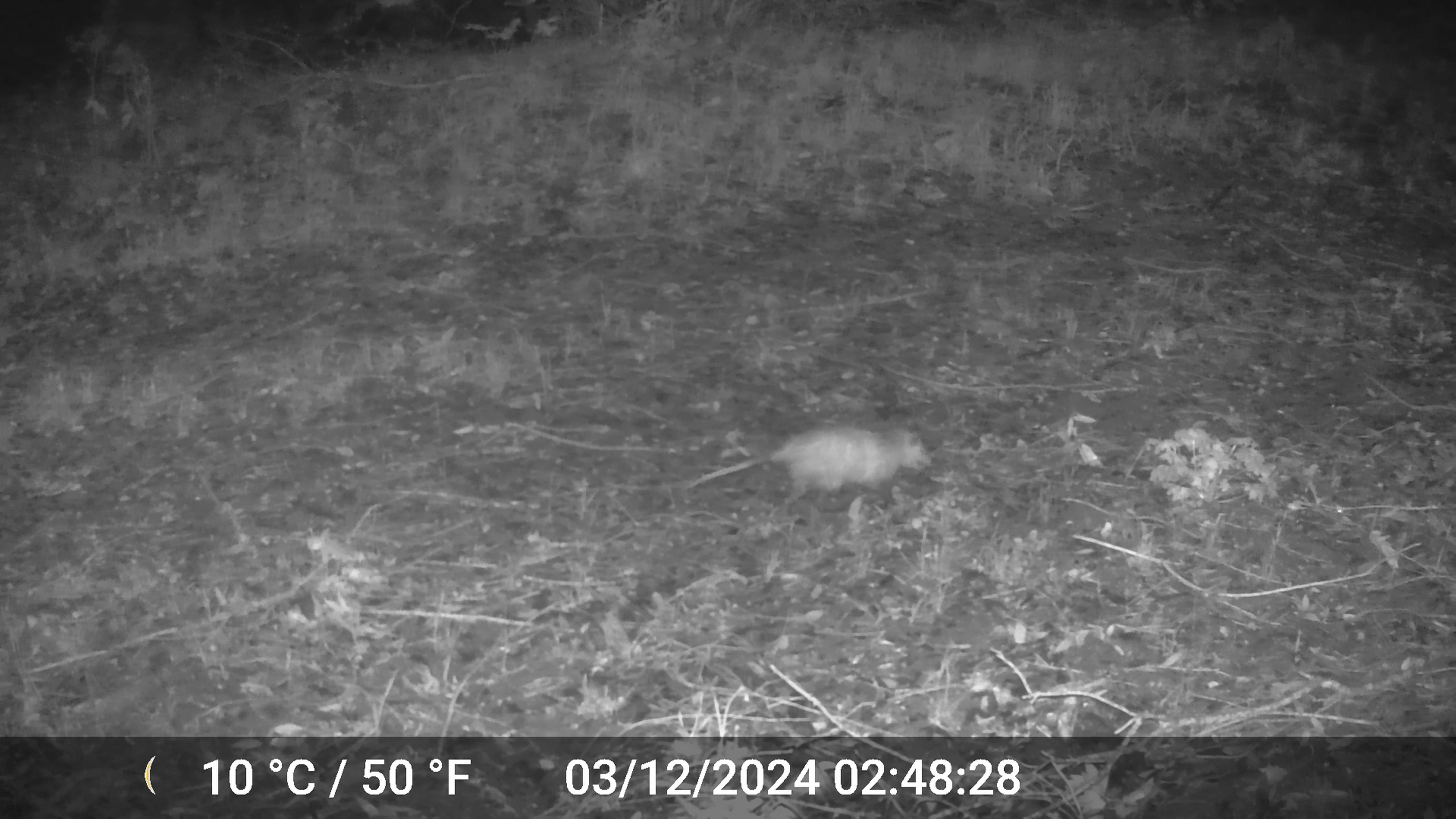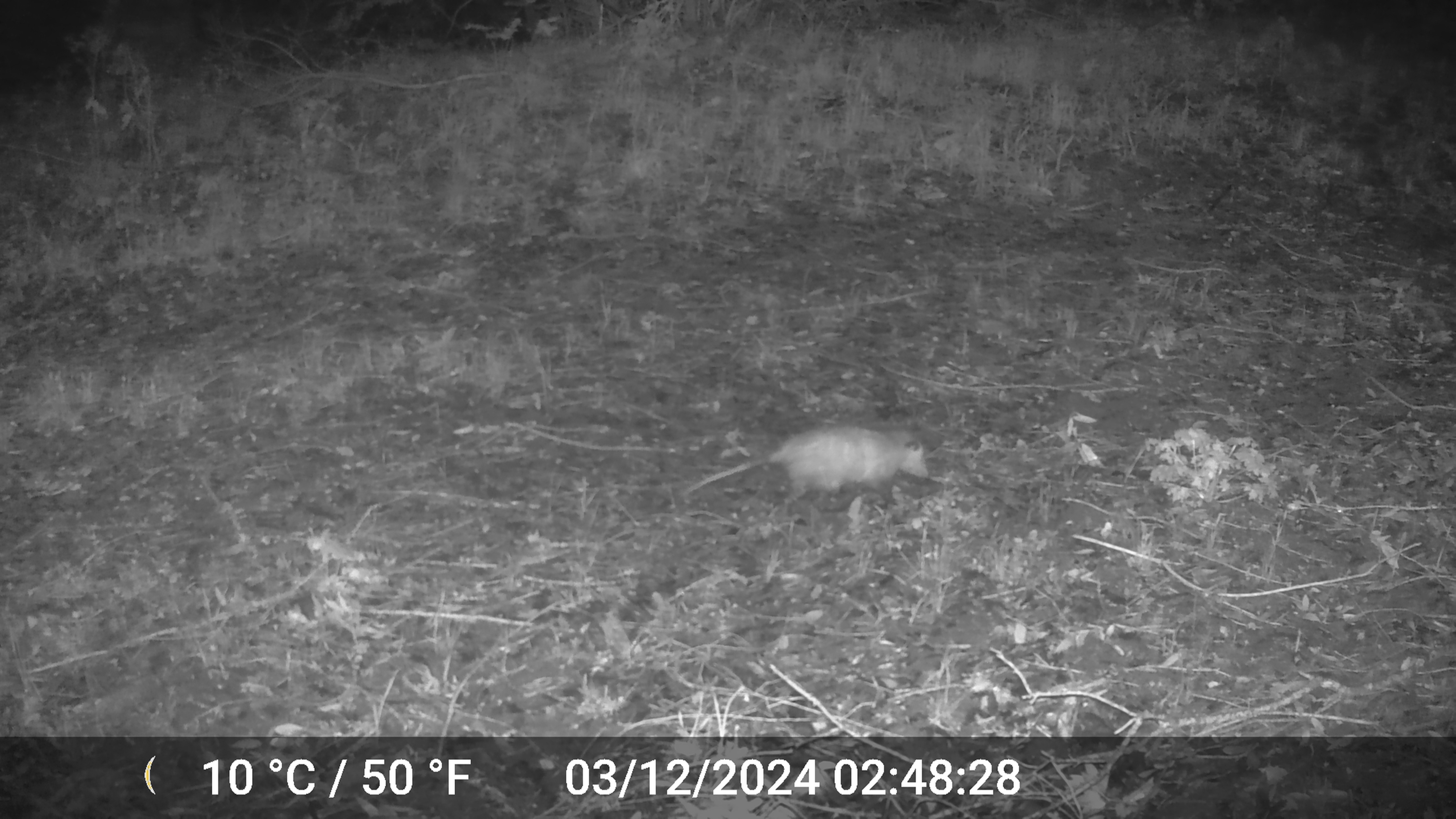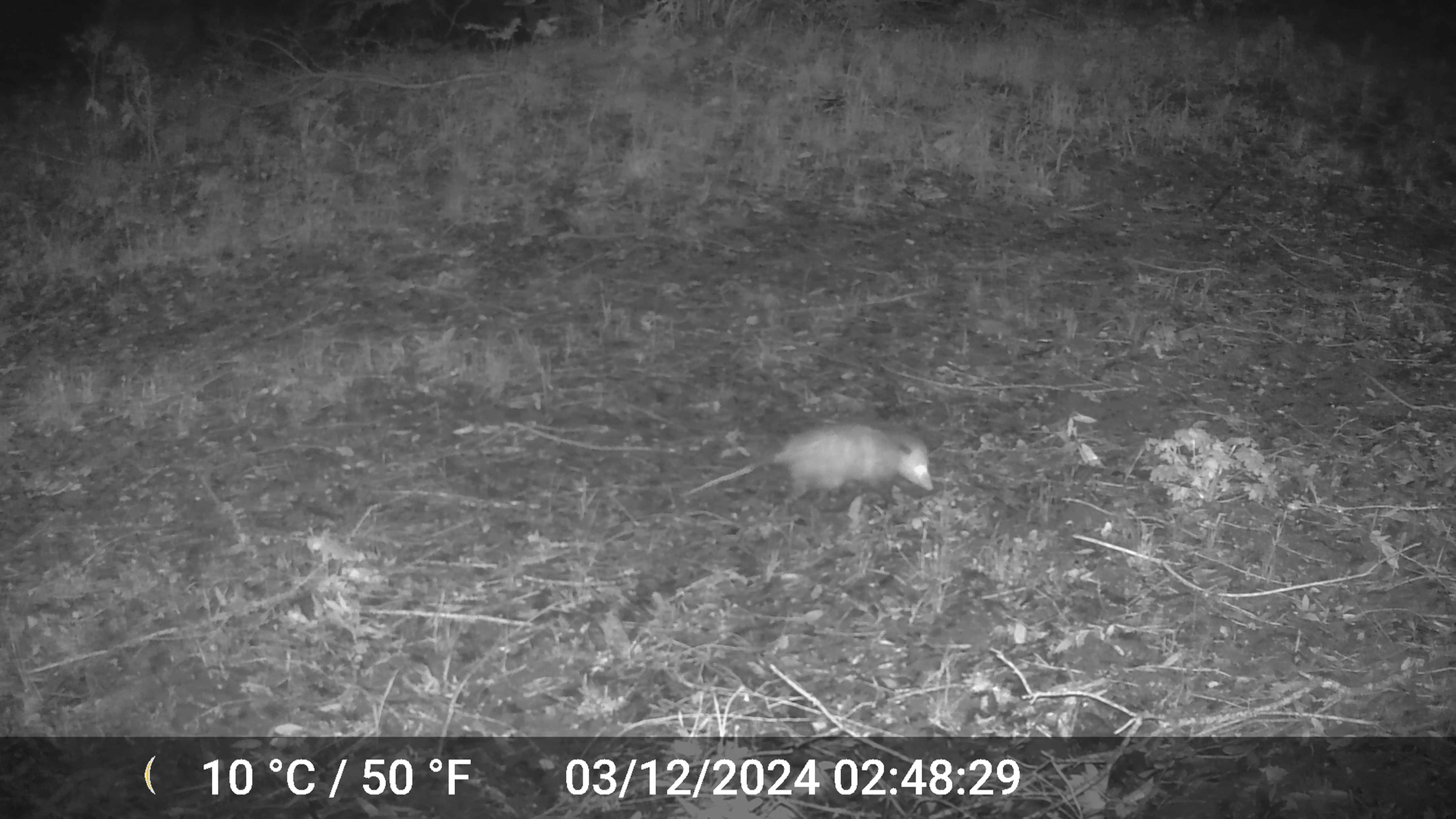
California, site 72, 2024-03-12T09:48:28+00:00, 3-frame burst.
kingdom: Animalia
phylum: Chordata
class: Mammalia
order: Didelphimorphia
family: Didelphidae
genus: Didelphis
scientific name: Didelphis virginiana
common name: virginia opossum